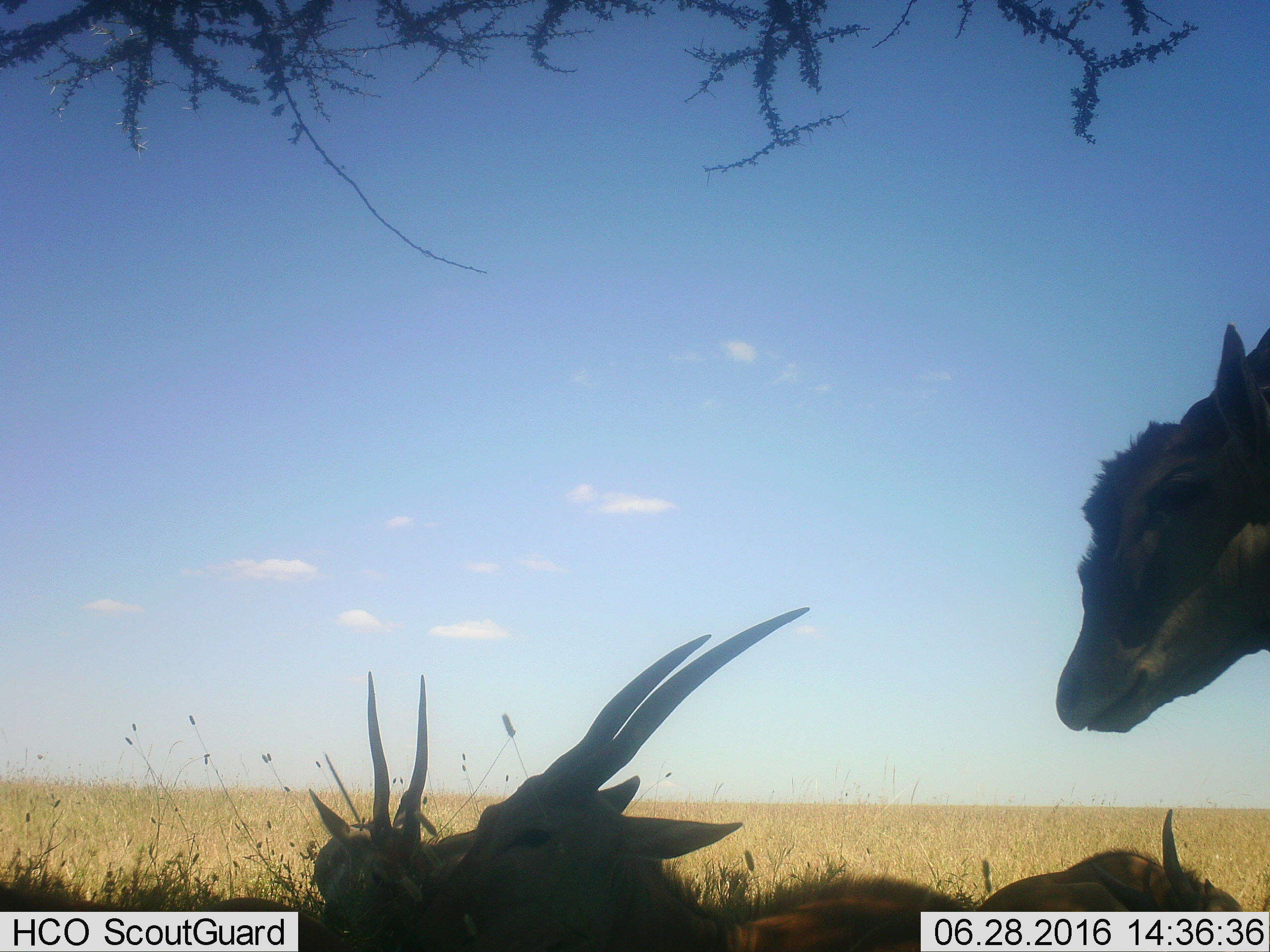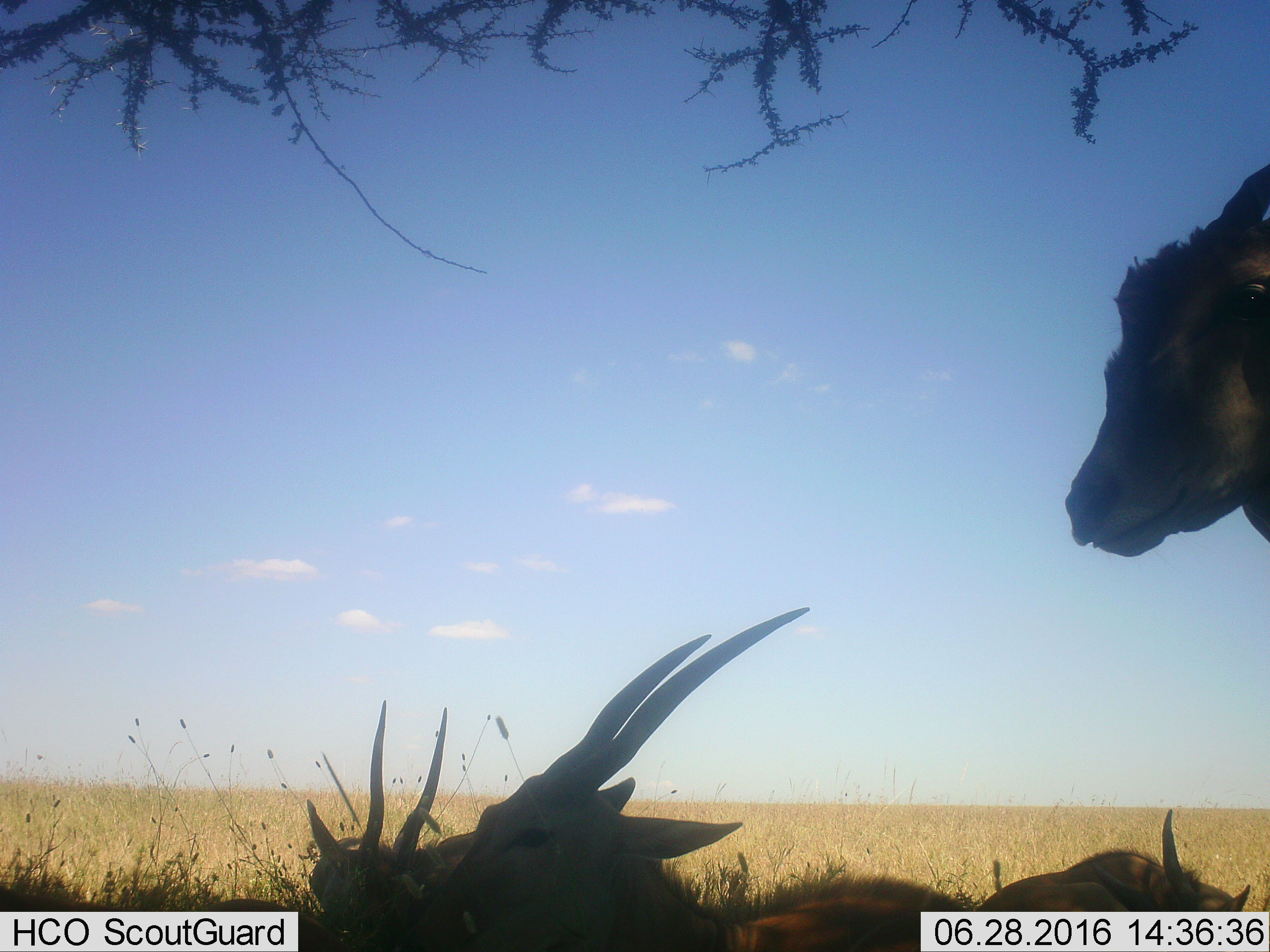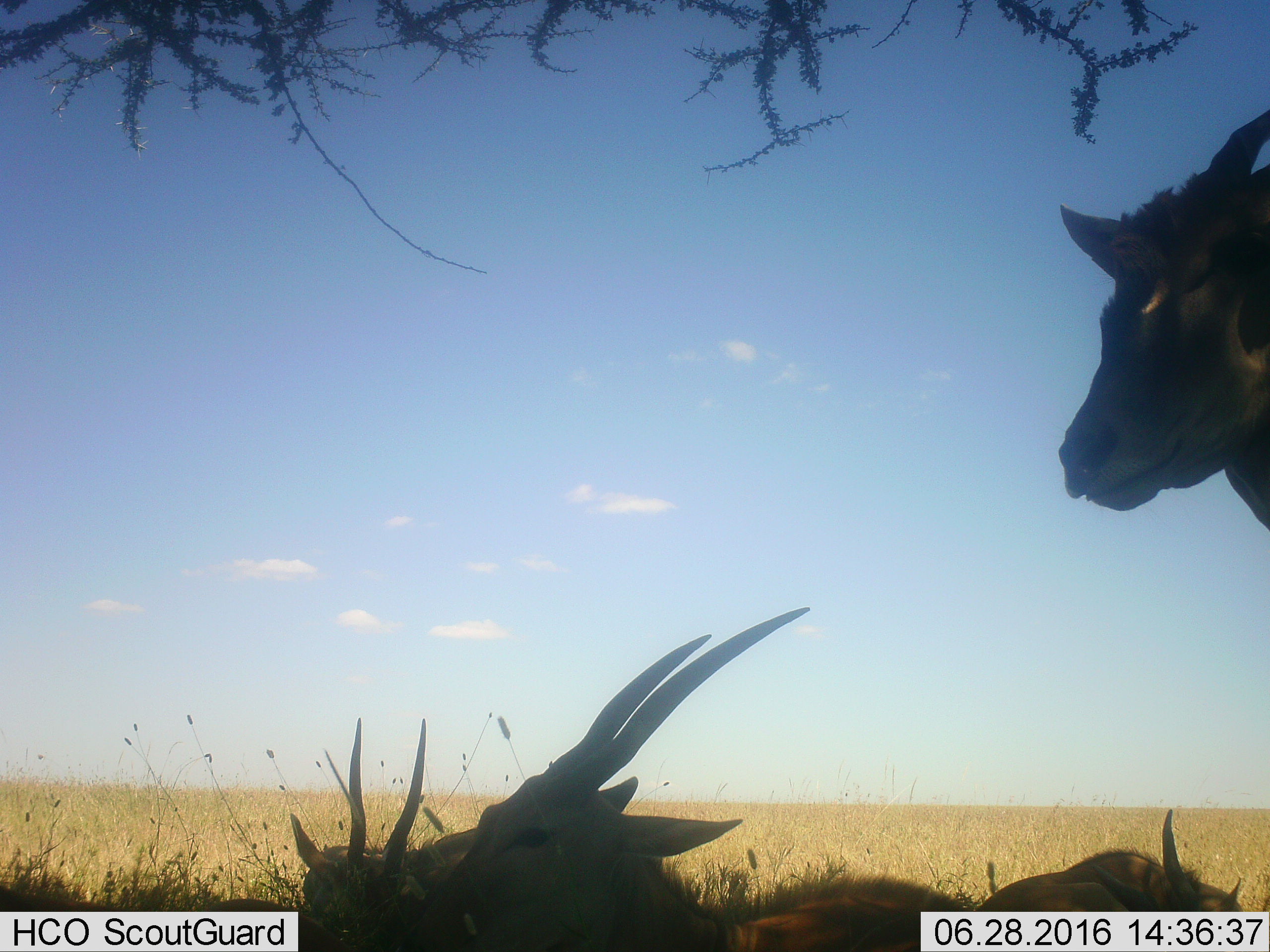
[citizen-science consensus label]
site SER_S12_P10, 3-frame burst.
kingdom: Animalia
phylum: Chordata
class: Mammalia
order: Artiodactyla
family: Bovidae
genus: Tragelaphus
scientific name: Tragelaphus oryx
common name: eland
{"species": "eland (Tragelaphus oryx)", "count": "4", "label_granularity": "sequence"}